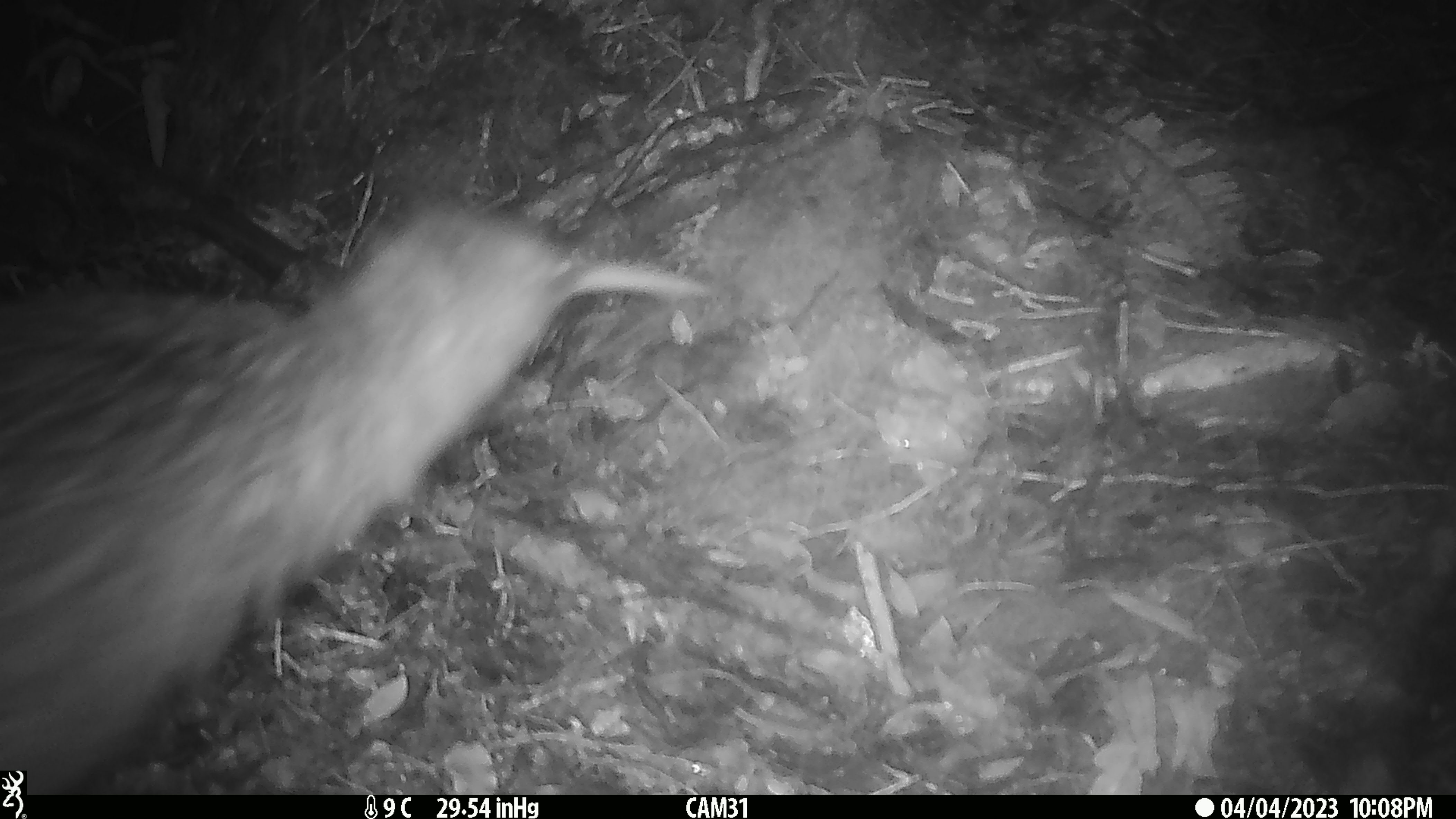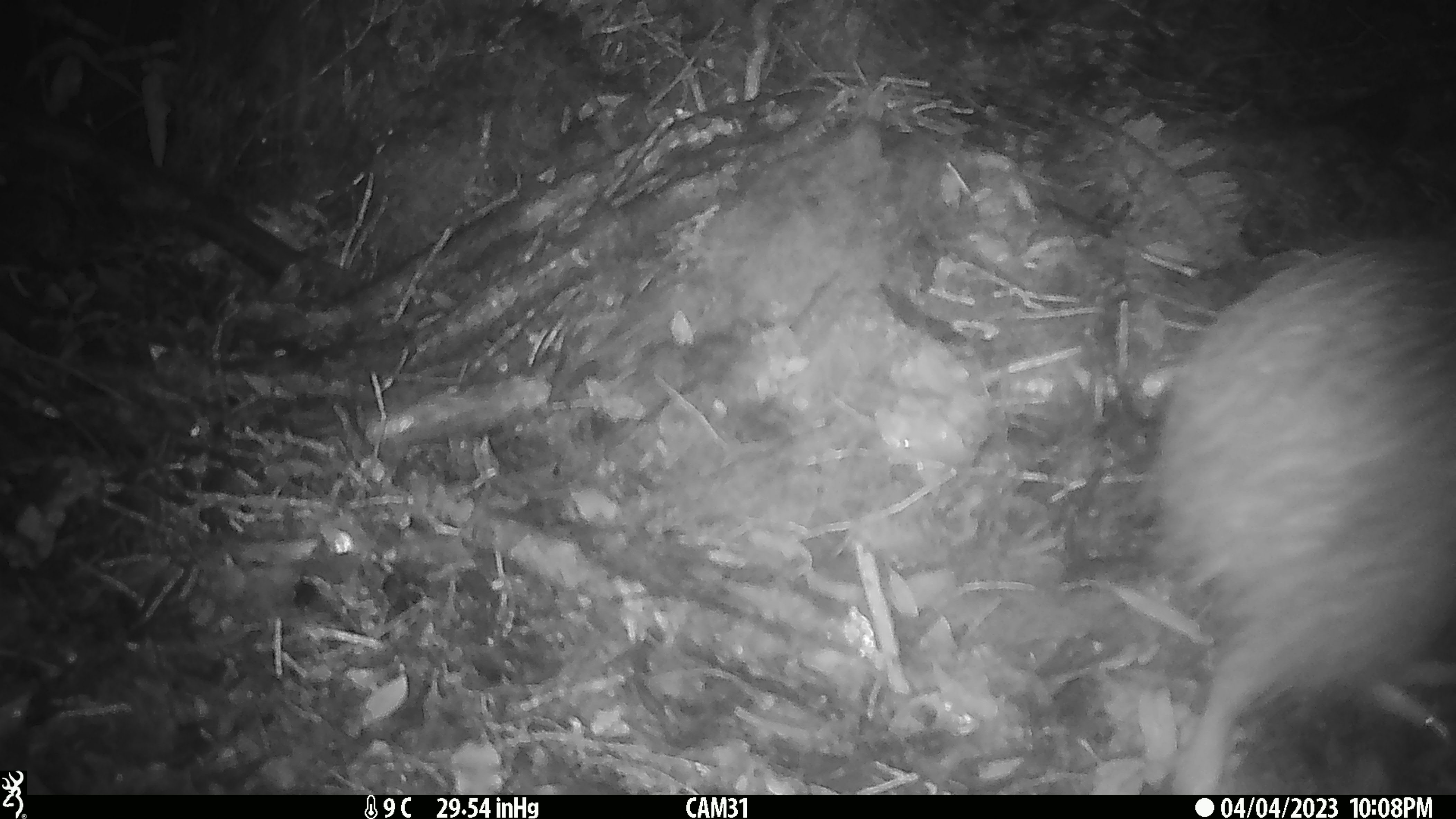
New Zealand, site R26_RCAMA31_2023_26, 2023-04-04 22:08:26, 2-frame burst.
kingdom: Animalia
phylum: Chordata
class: Aves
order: Apterygiformes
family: Apterygidae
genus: Apteryx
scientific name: Apteryx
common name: kiwi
Kiwi (Apteryx).